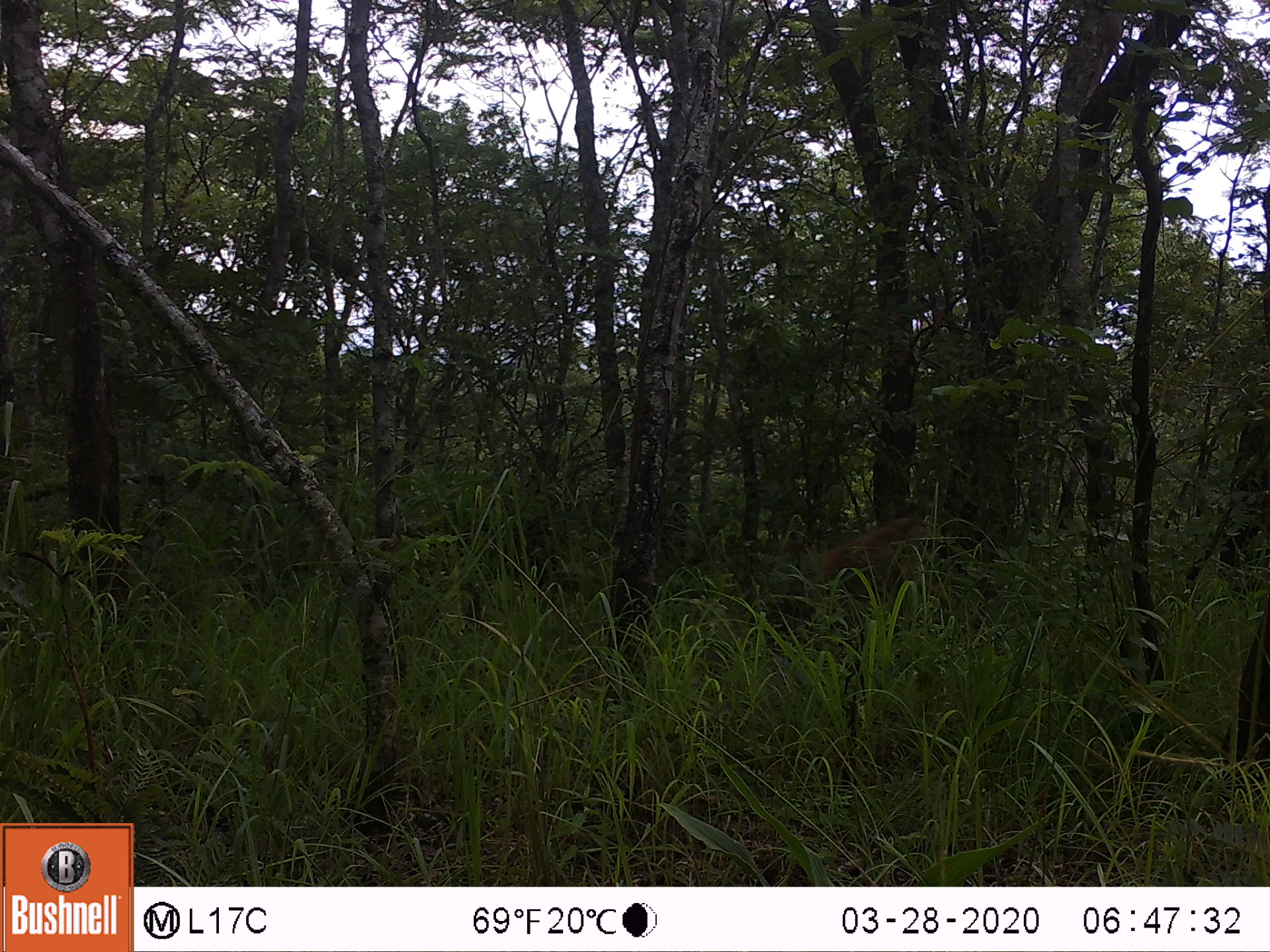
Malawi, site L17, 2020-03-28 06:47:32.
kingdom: Animalia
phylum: Chordata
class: Mammalia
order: Primates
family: Cercopithecidae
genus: Papio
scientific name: Papio cynocephalus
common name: yellow baboon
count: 1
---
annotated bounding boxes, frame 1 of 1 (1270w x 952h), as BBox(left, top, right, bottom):
yellow baboon: BBox(792, 516, 932, 613)